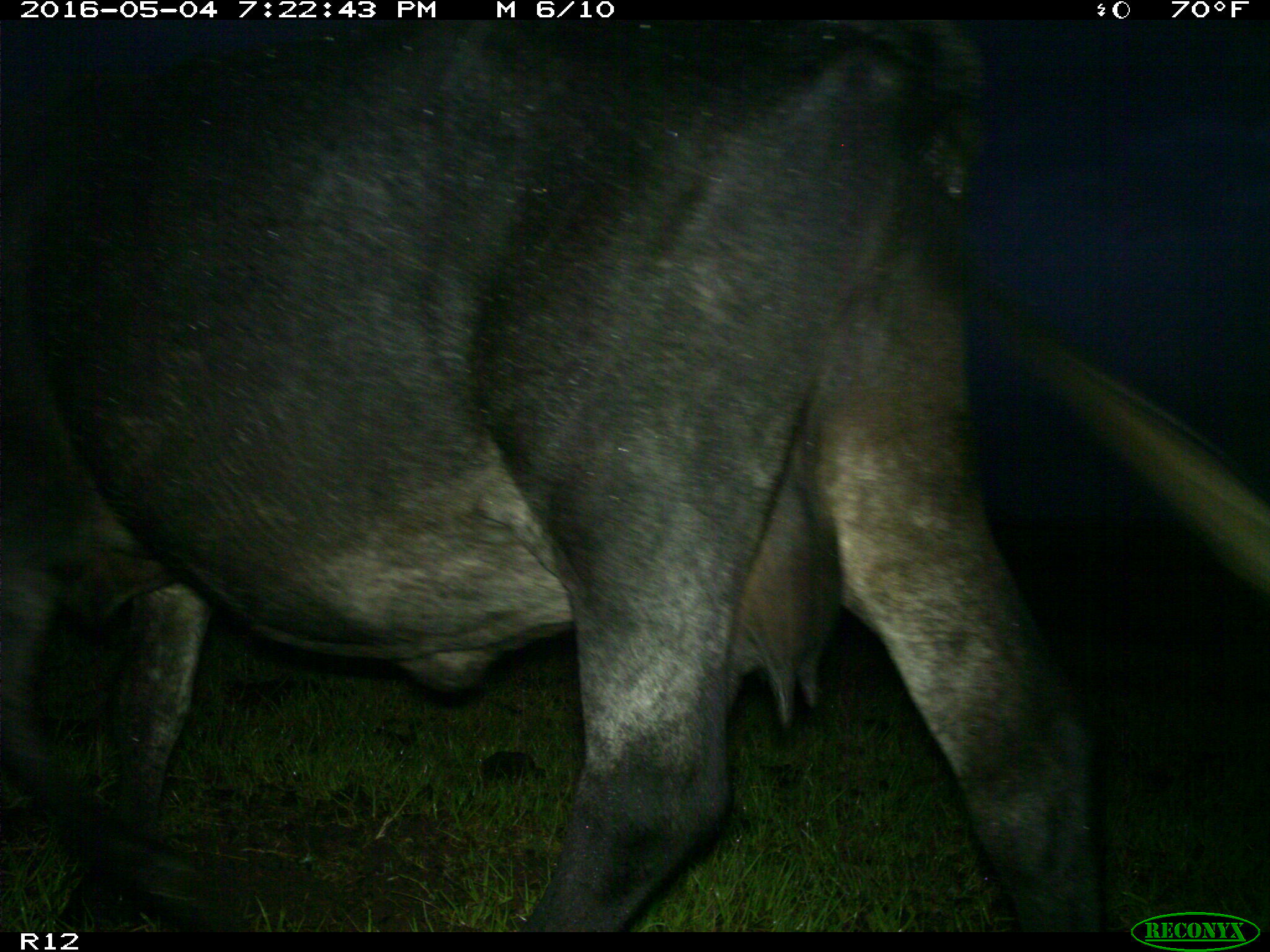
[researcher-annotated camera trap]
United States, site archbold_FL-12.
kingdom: Animalia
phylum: Chordata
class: Mammalia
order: Artiodactyla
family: Bovidae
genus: Bos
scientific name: Bos taurus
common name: domestic cow